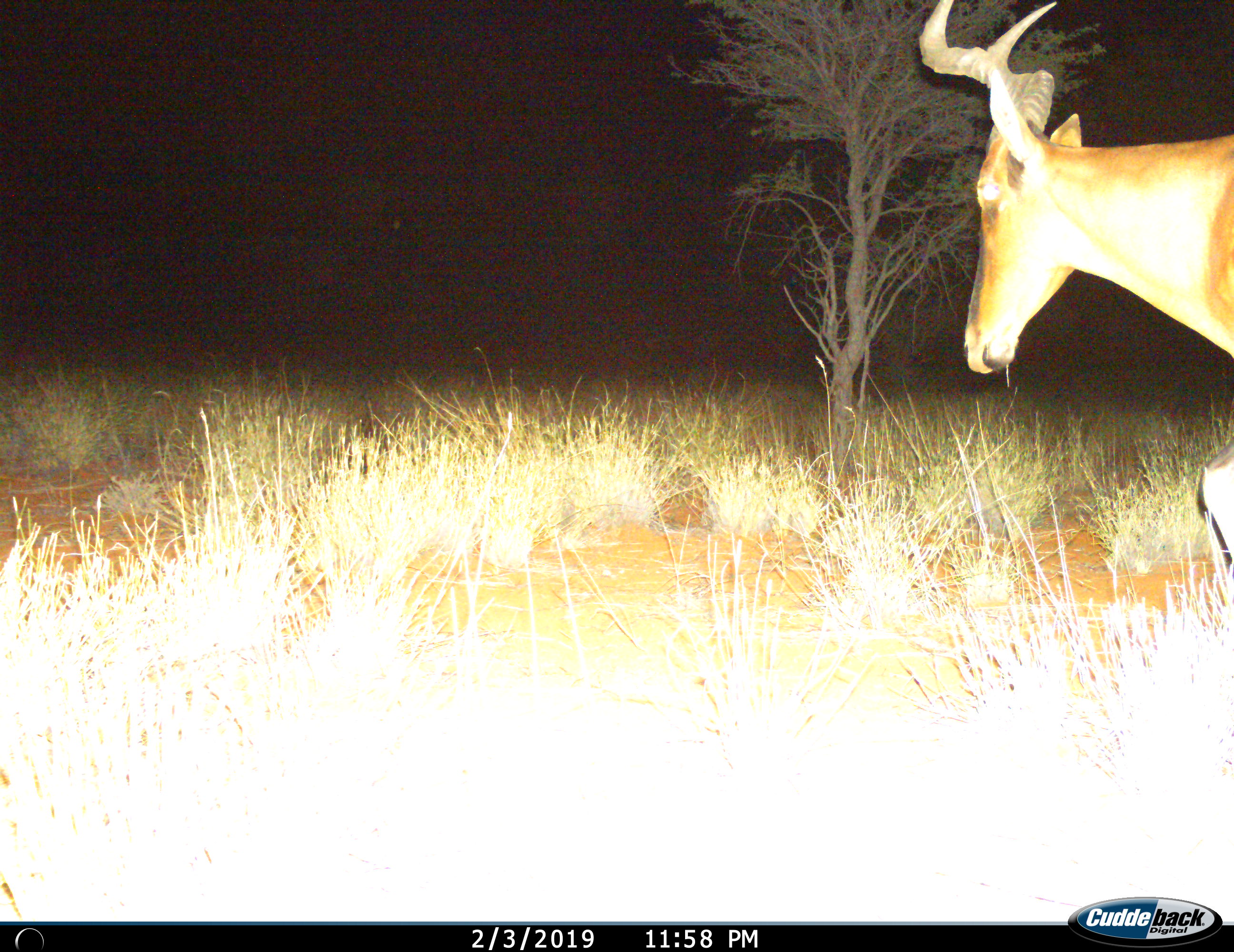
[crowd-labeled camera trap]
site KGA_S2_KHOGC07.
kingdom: Animalia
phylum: Chordata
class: Mammalia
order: Artiodactyla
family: Bovidae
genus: Alcelaphus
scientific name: Alcelaphus buselaphus caama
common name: red hartebeest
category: hartebeestred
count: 1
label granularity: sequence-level